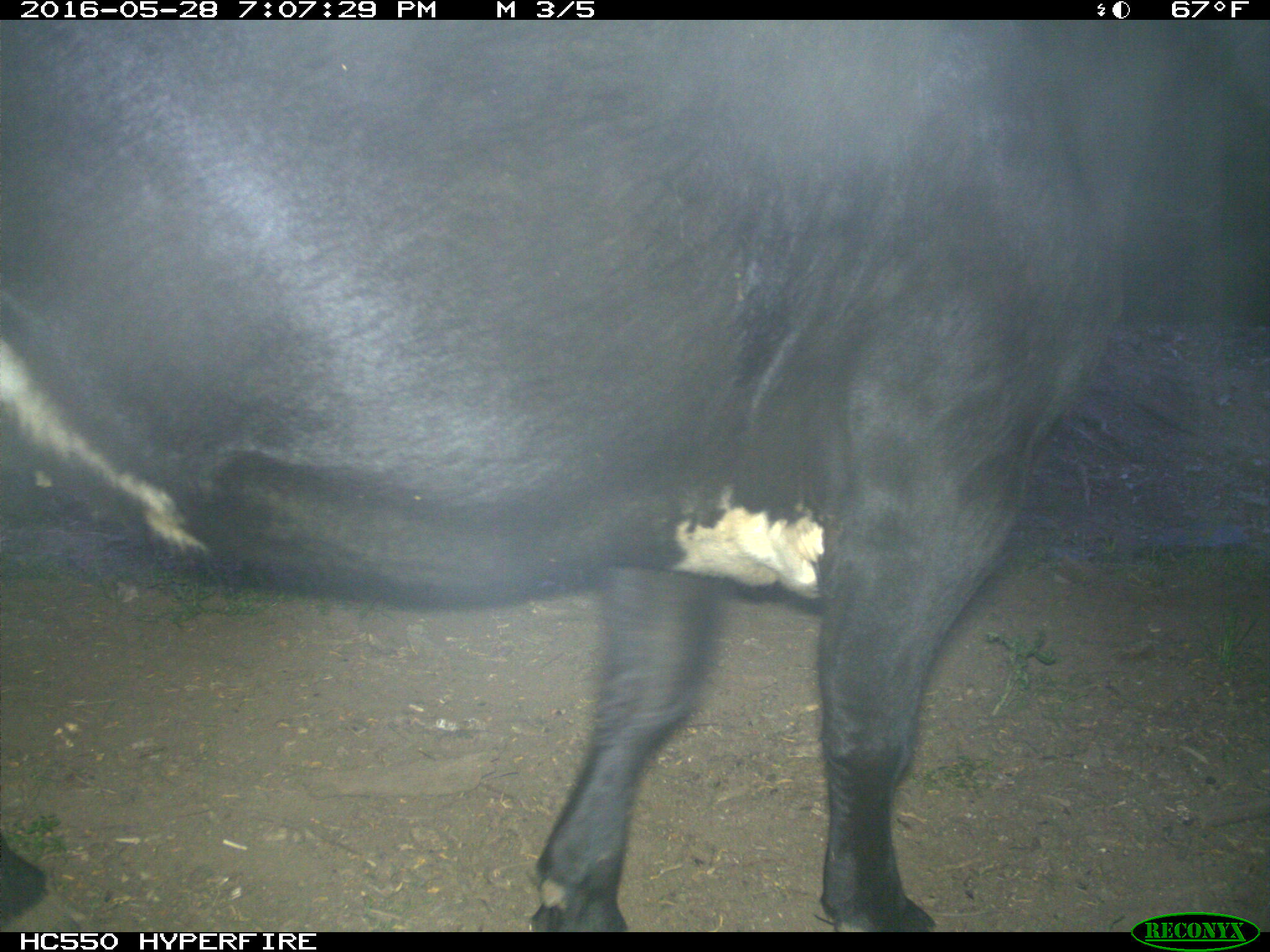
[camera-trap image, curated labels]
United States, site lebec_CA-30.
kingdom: Animalia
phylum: Chordata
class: Mammalia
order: Artiodactyla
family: Bovidae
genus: Bos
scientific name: Bos taurus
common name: domestic cow